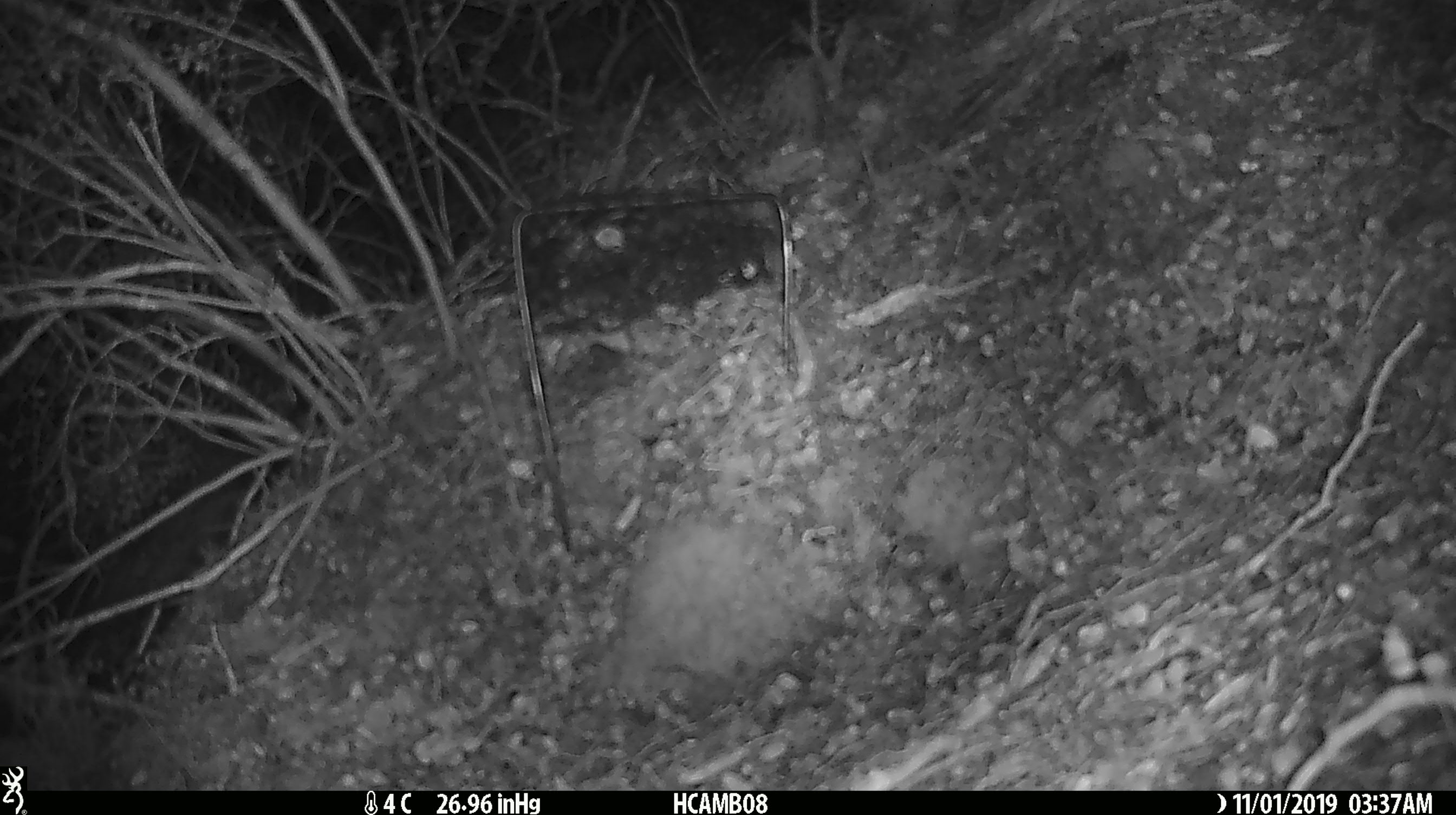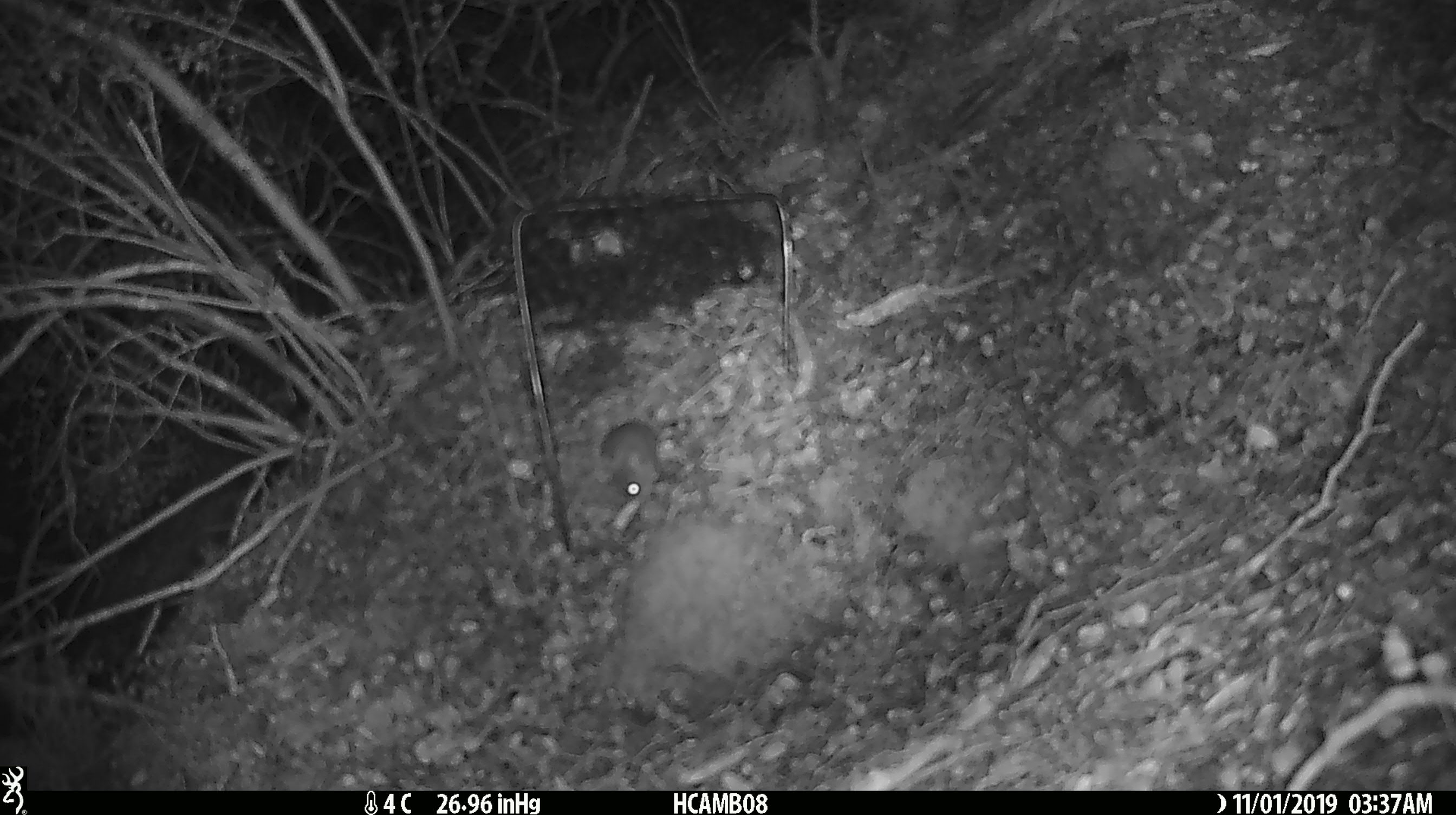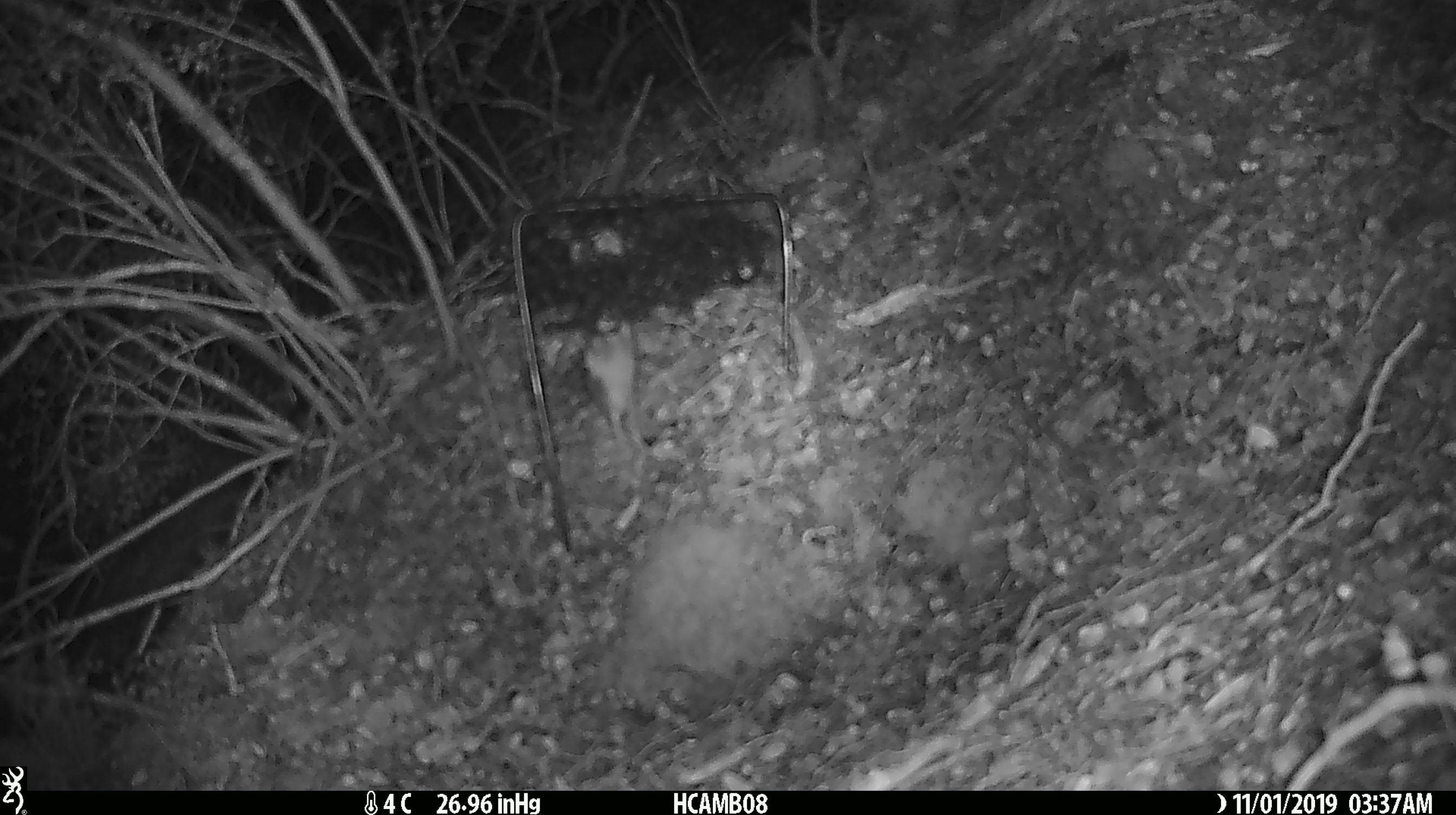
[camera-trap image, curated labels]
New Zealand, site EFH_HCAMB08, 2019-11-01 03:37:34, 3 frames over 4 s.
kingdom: Animalia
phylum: Chordata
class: Mammalia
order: Rodentia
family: Muridae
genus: Mus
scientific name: Mus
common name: mouse